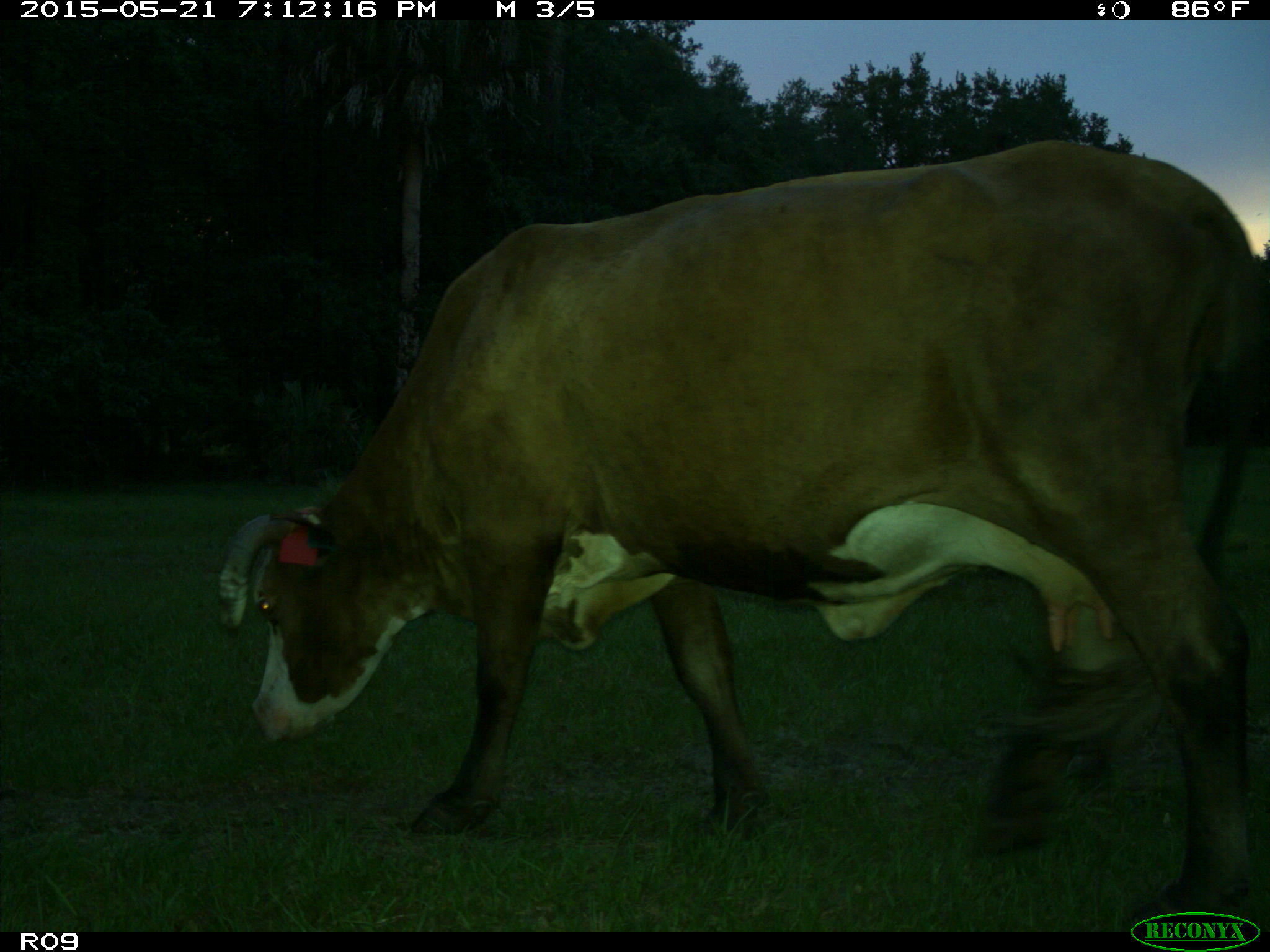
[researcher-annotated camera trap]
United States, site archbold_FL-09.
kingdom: Animalia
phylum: Chordata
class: Mammalia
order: Artiodactyla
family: Bovidae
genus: Bos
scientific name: Bos taurus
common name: domestic cow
Bos taurus (domestic cow).